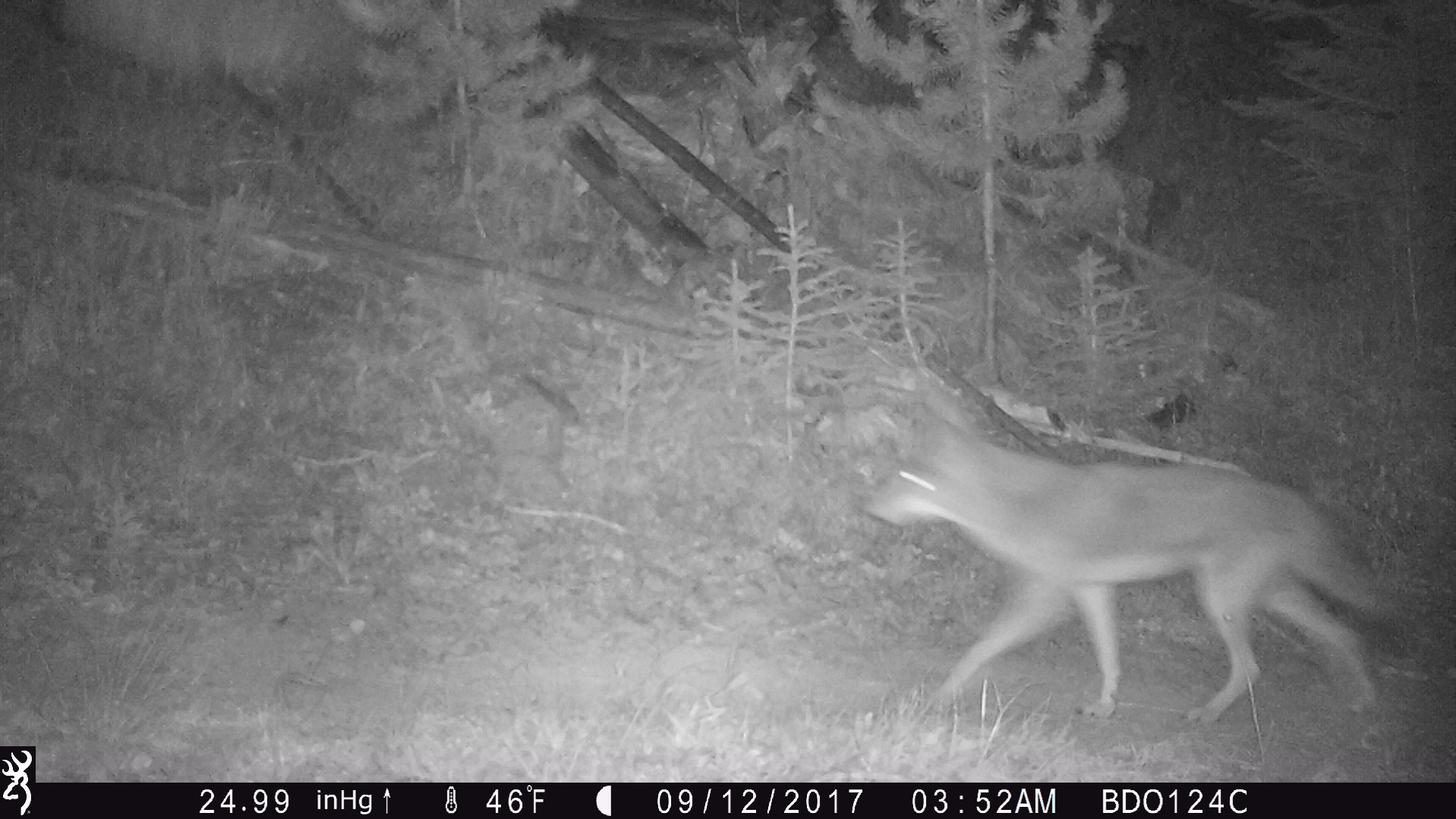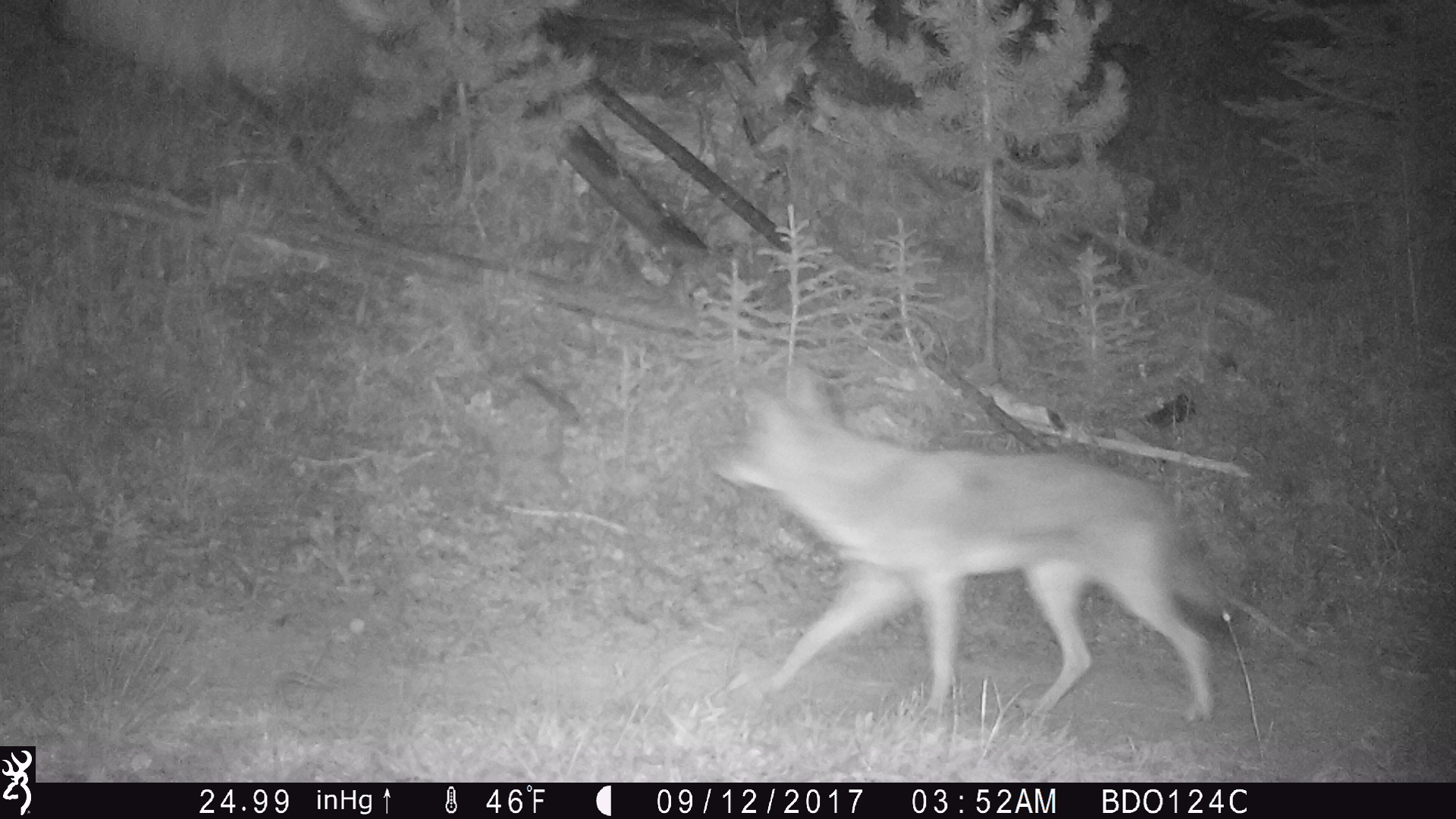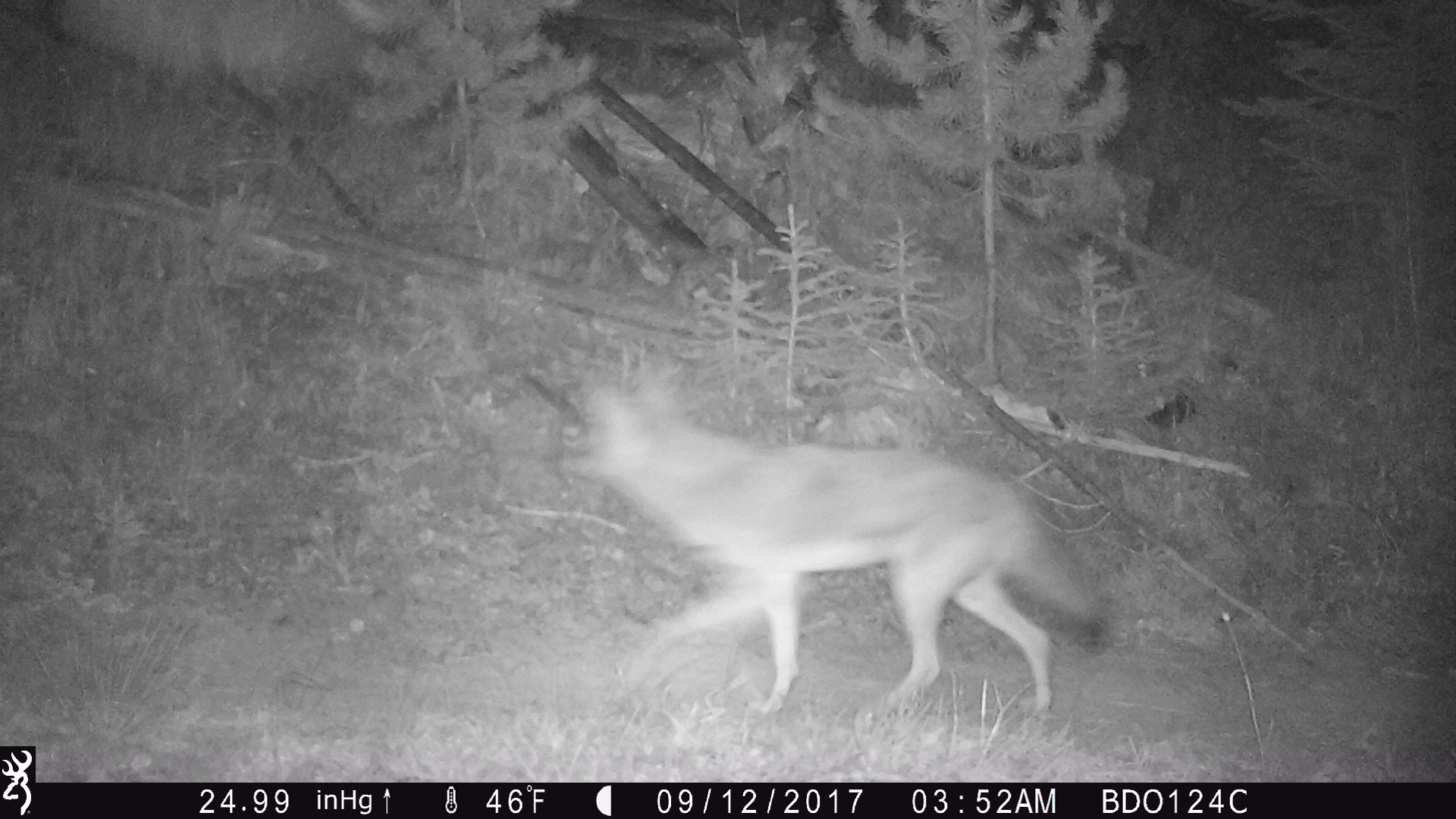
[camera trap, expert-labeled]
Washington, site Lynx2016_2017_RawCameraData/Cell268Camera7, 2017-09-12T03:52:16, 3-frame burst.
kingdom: Animalia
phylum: Chordata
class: Mammalia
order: Carnivora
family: Canidae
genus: Canis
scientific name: Canis latrans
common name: coyote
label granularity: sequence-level